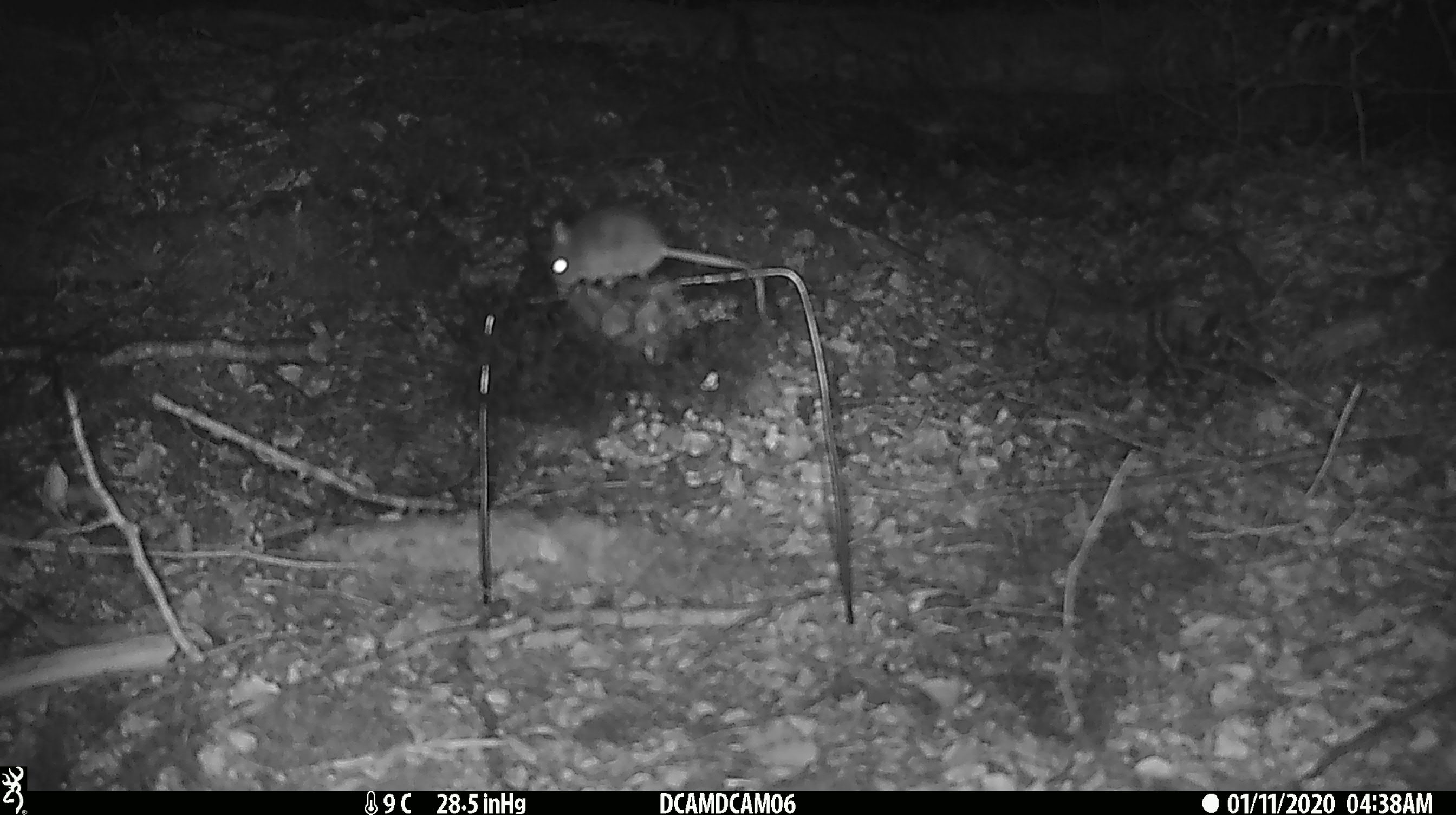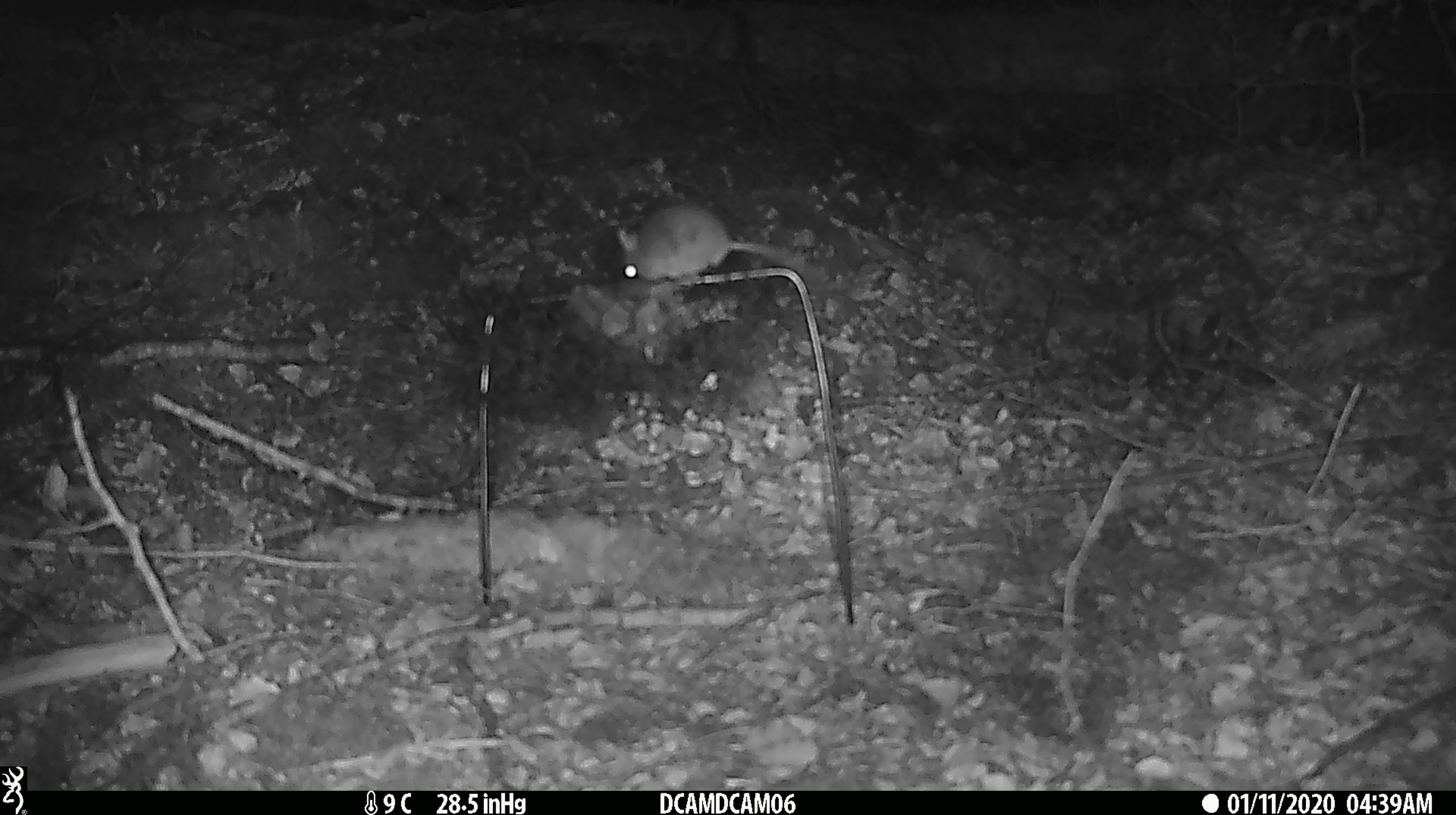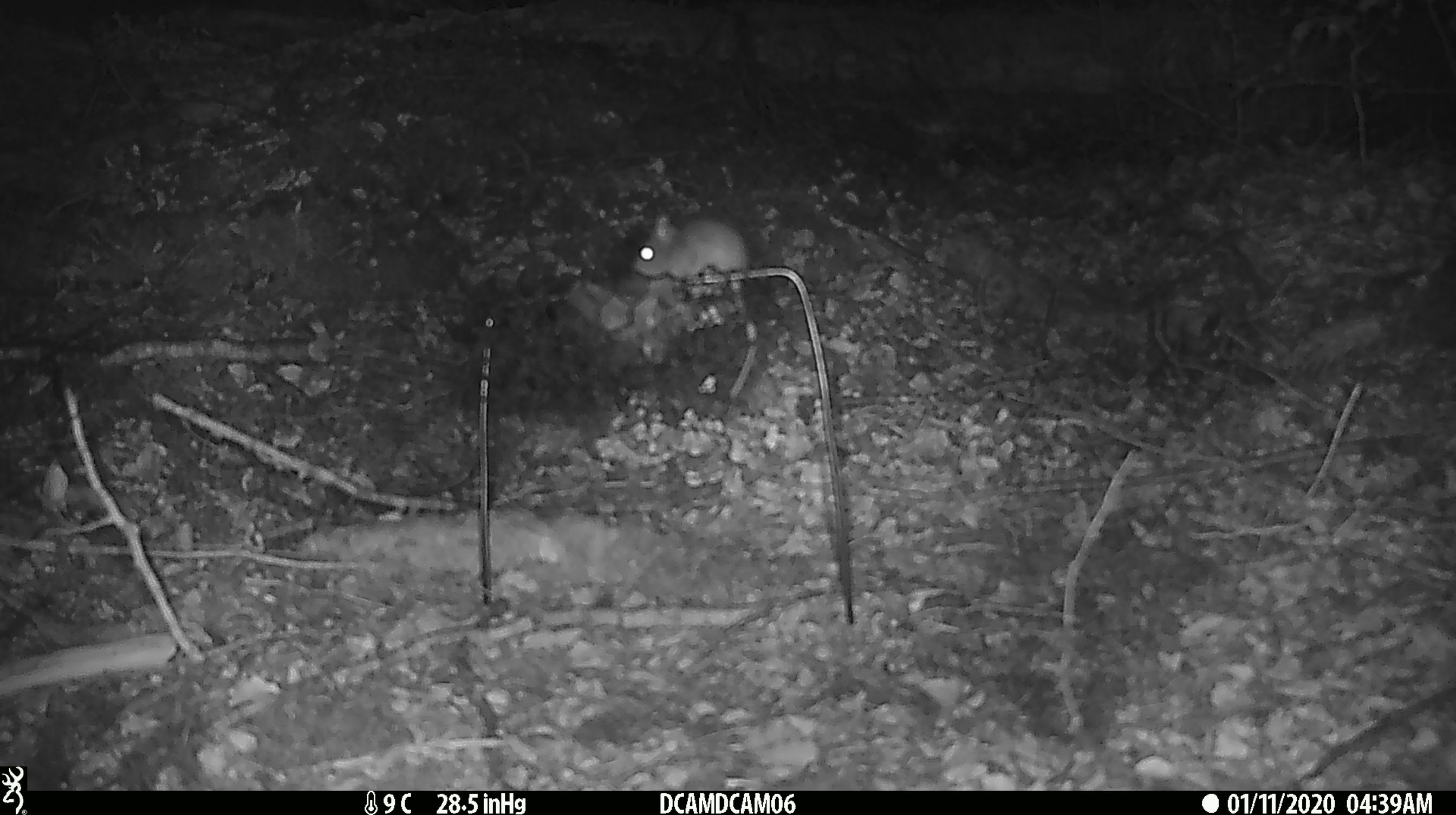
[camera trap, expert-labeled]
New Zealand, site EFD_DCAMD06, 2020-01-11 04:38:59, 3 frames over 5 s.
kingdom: Animalia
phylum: Chordata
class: Mammalia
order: Rodentia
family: Muridae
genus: Mus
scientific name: Mus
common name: mouse